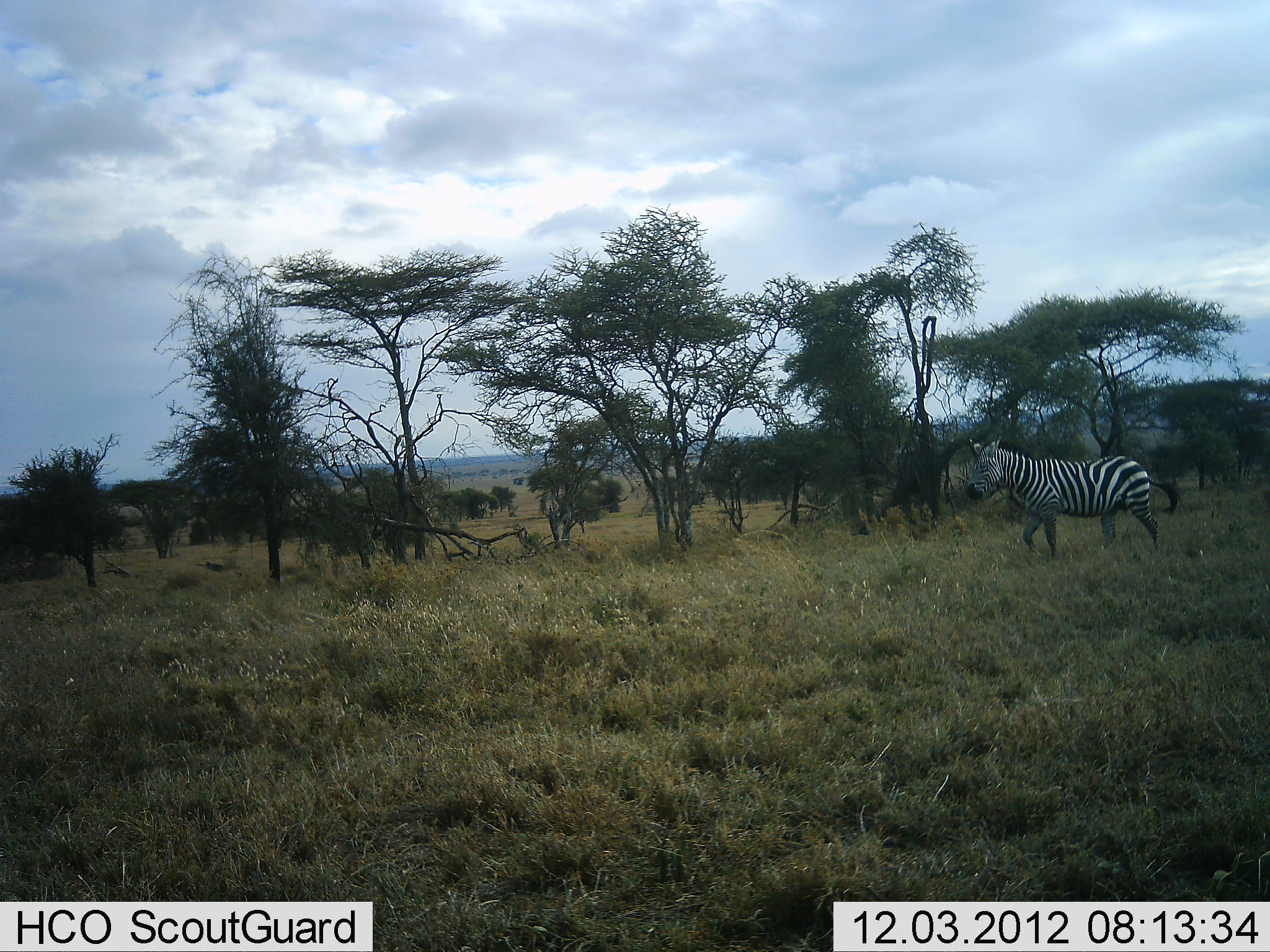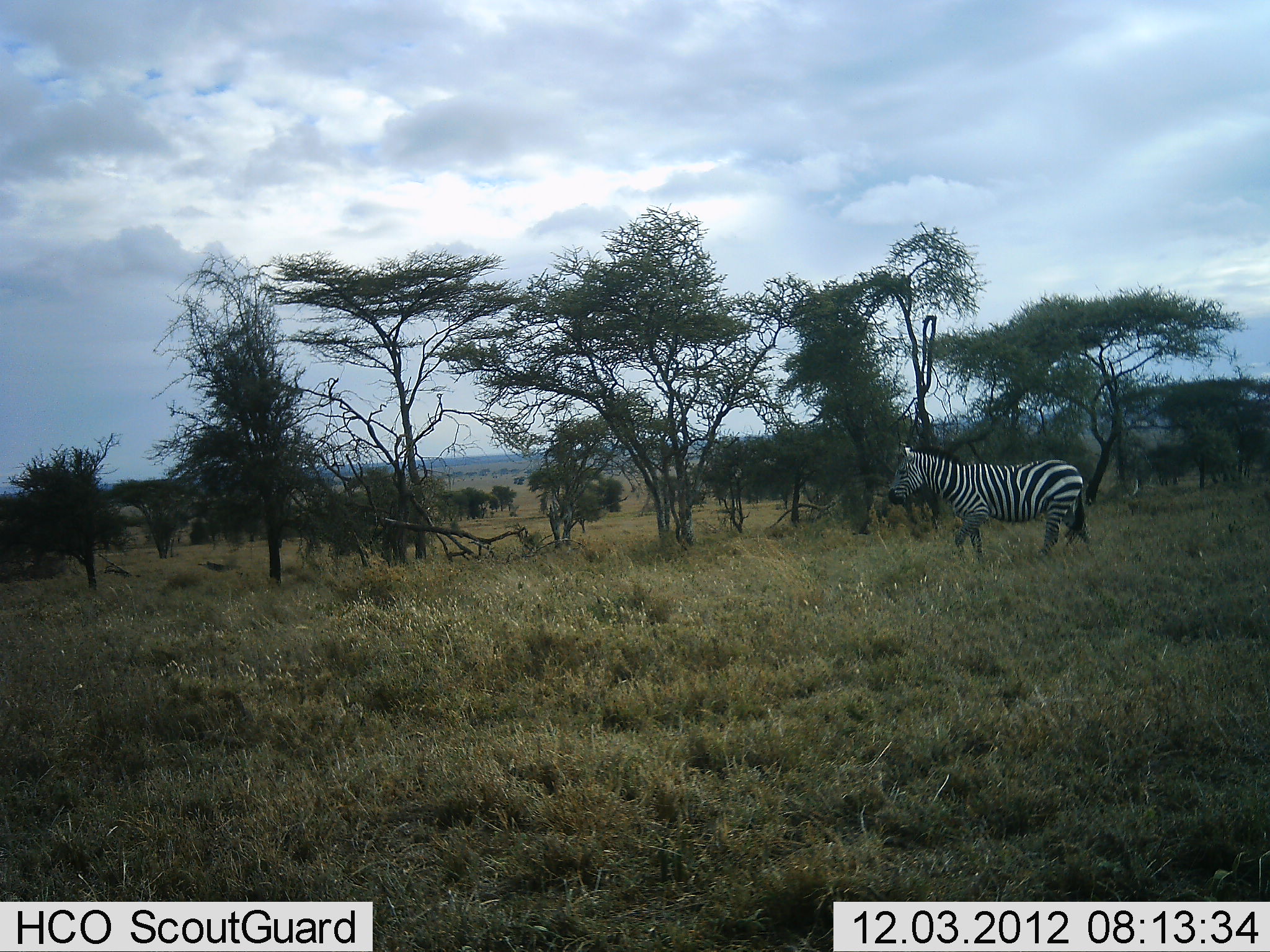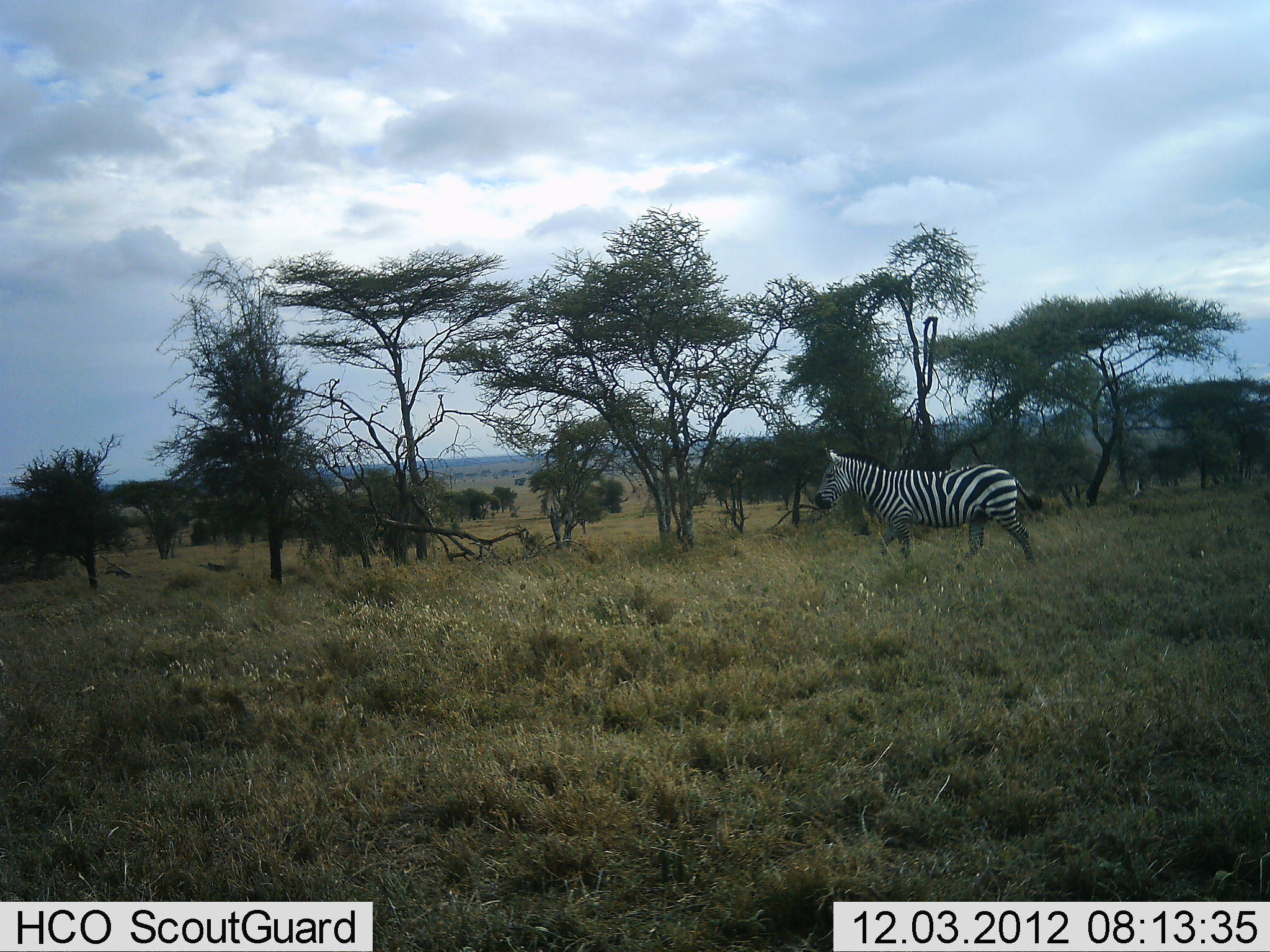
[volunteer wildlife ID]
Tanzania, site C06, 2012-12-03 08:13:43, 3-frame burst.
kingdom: Animalia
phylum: Chordata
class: Mammalia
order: Perissodactyla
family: Equidae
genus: Equus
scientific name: Equus quagga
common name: plains zebra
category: zebra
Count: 1.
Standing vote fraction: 6%.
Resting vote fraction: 0%.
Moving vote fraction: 94%.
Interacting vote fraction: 0%.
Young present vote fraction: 0%.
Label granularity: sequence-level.